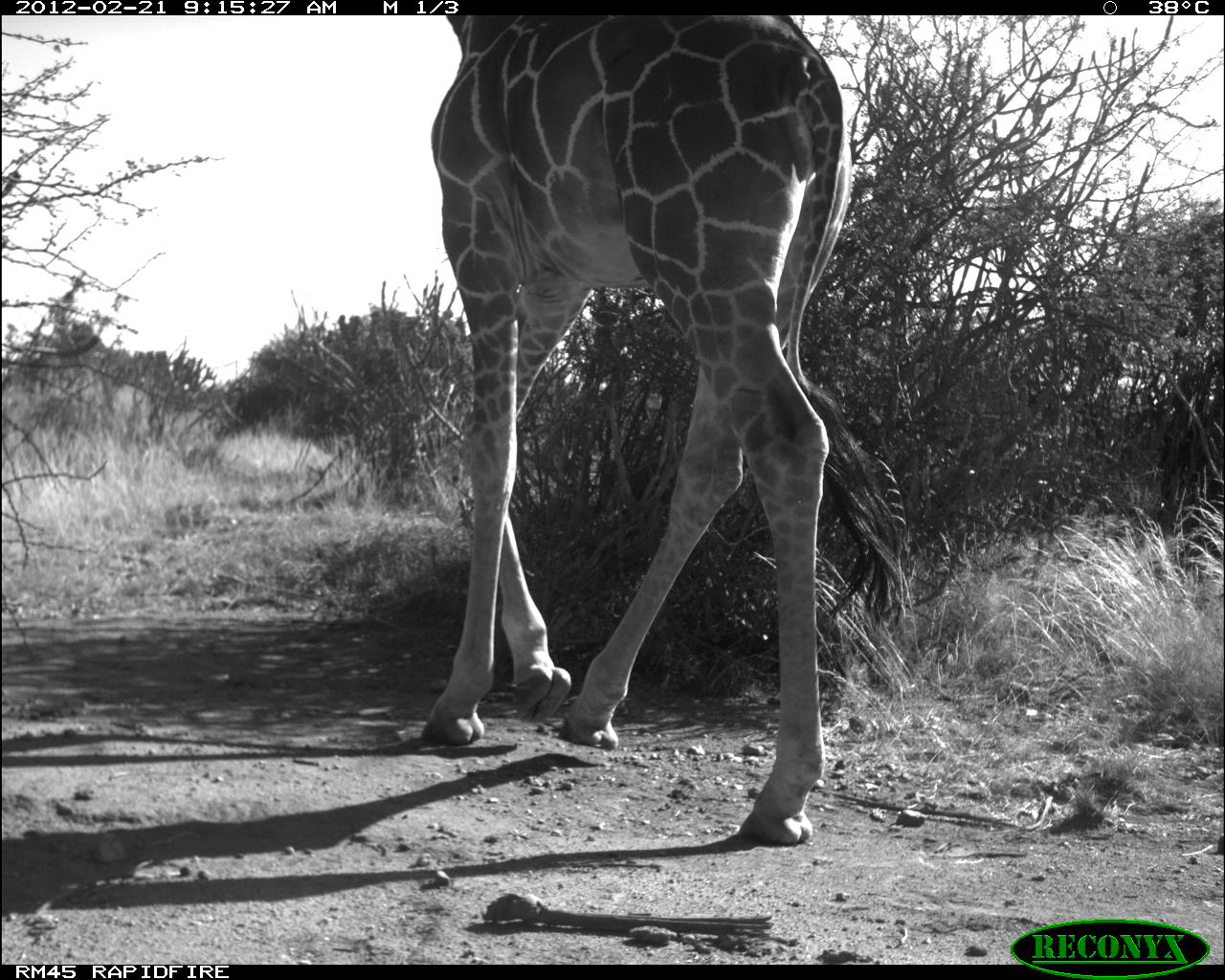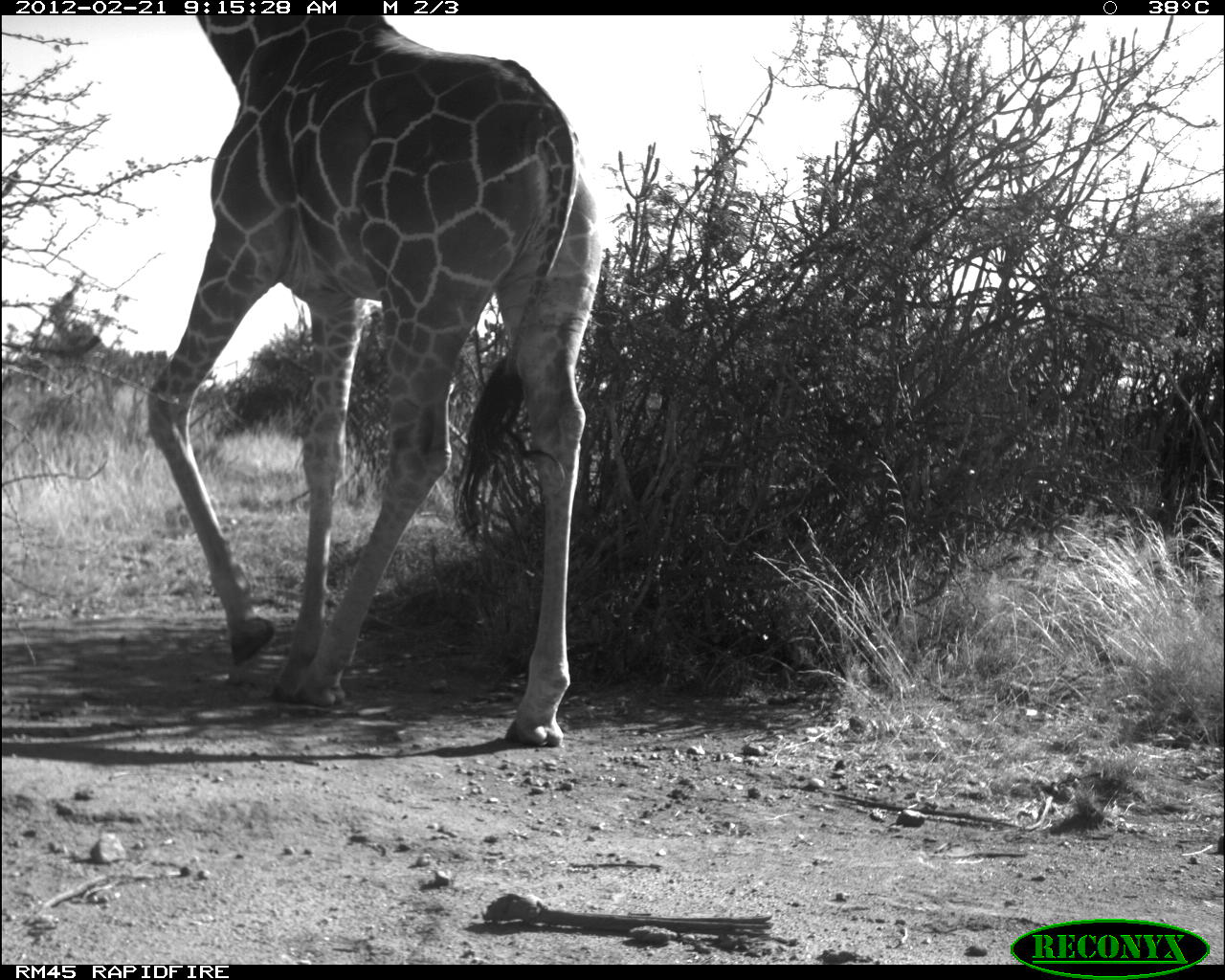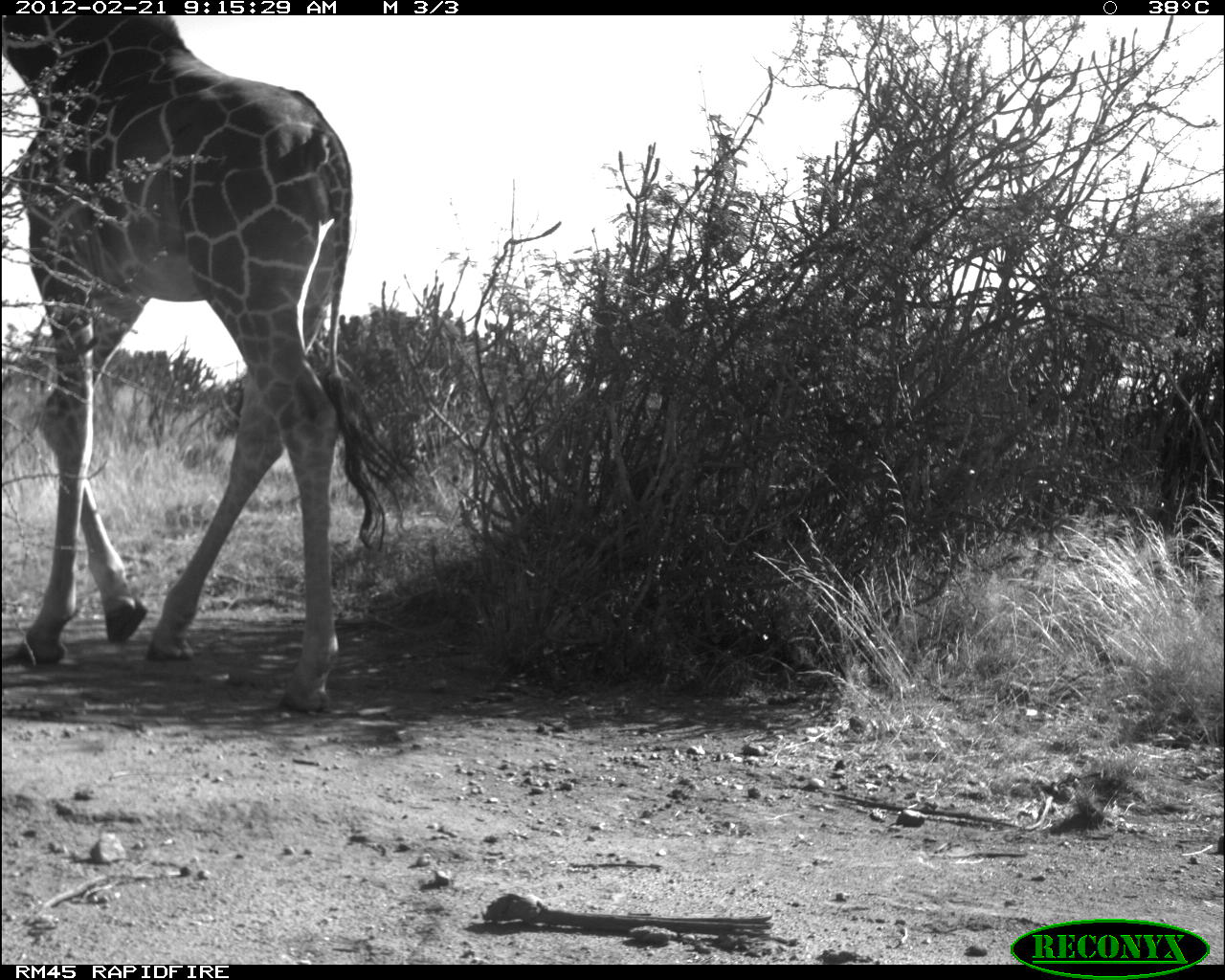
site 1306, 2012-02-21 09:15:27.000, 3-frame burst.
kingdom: Animalia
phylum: Chordata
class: Mammalia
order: Artiodactyla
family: Giraffidae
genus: Giraffa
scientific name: Giraffa camelopardalis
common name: giraffe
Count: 1.